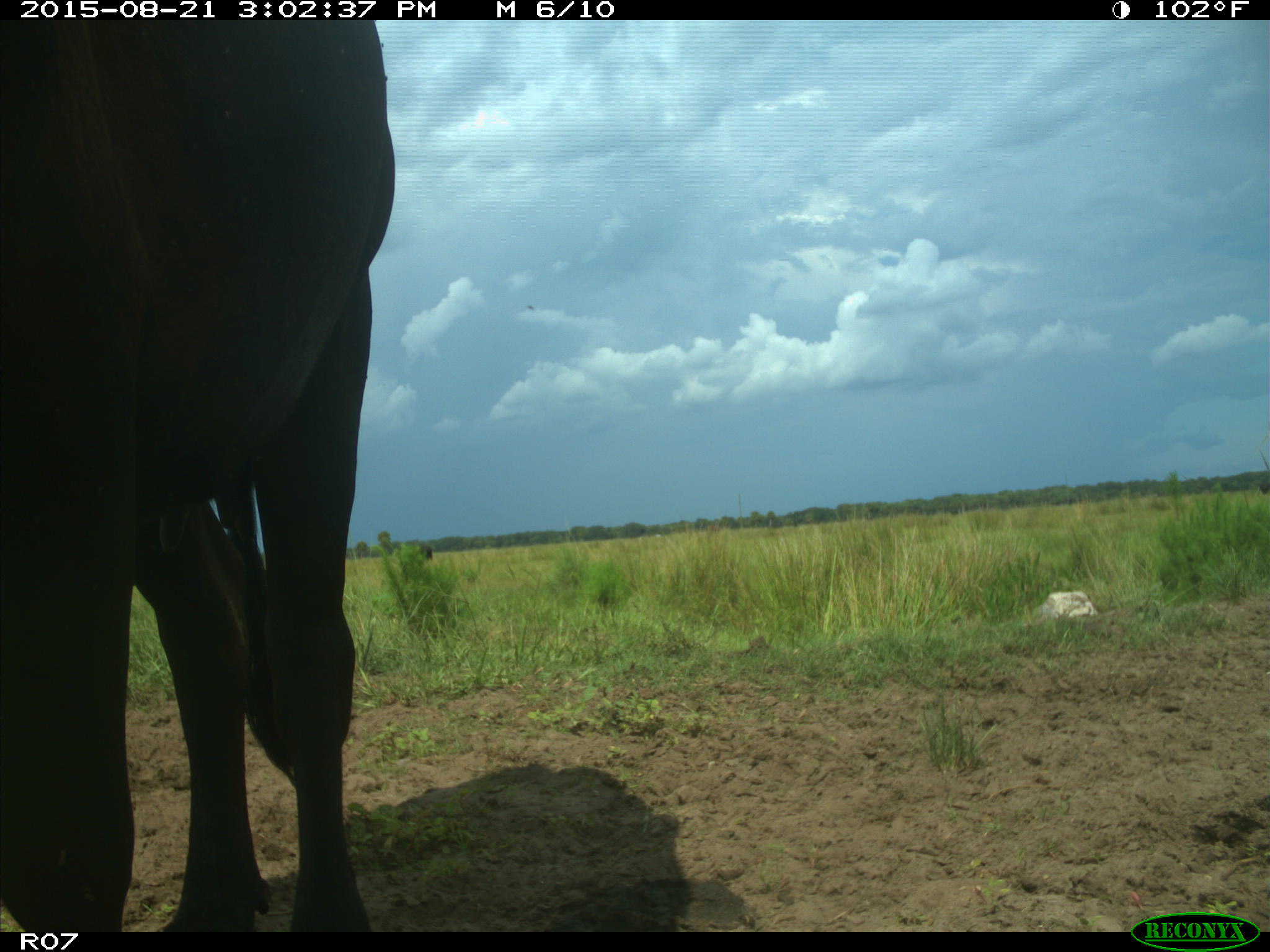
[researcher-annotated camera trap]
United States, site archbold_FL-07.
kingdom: Animalia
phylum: Chordata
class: Mammalia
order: Artiodactyla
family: Bovidae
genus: Bos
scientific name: Bos taurus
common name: domestic cow